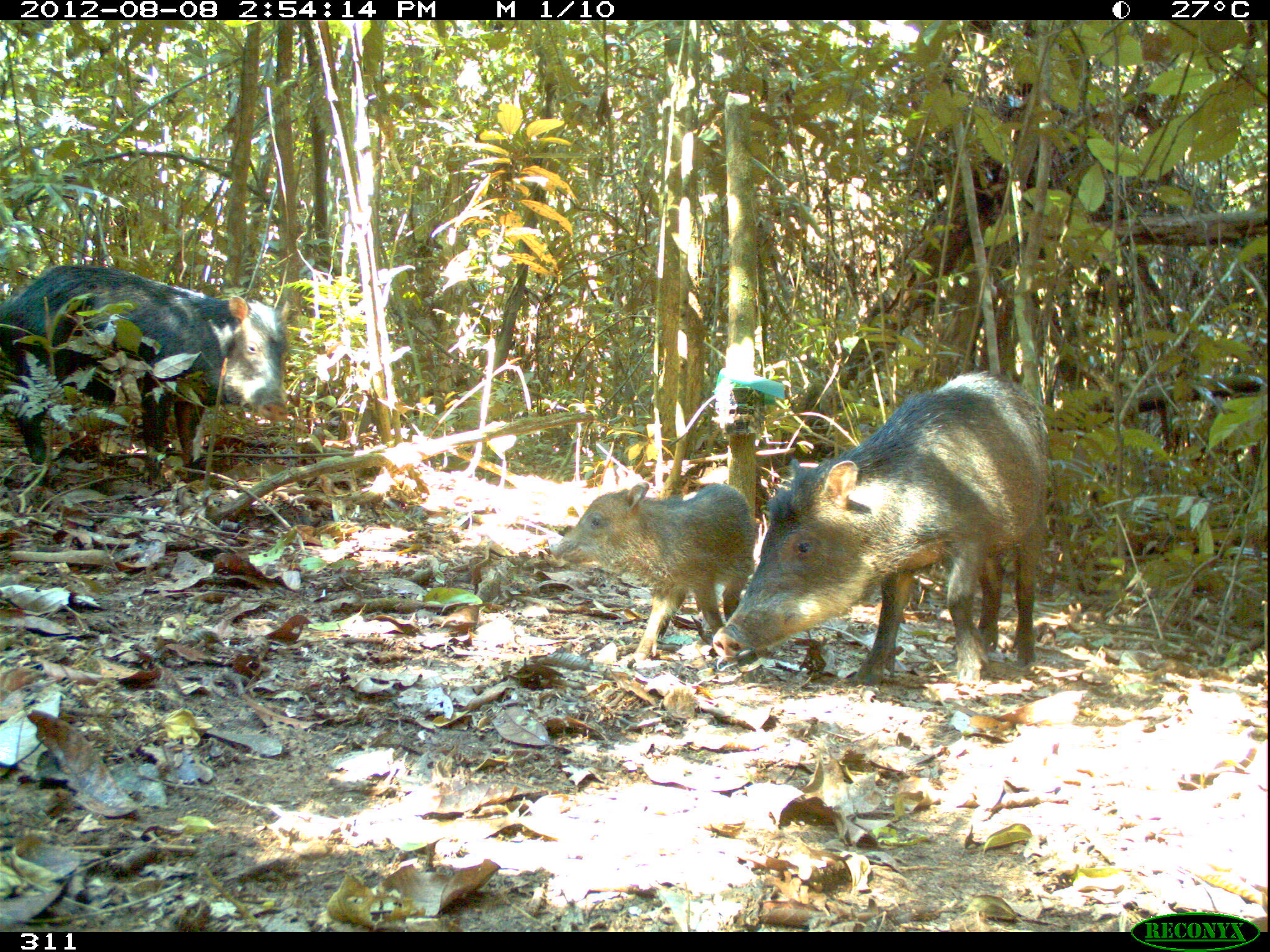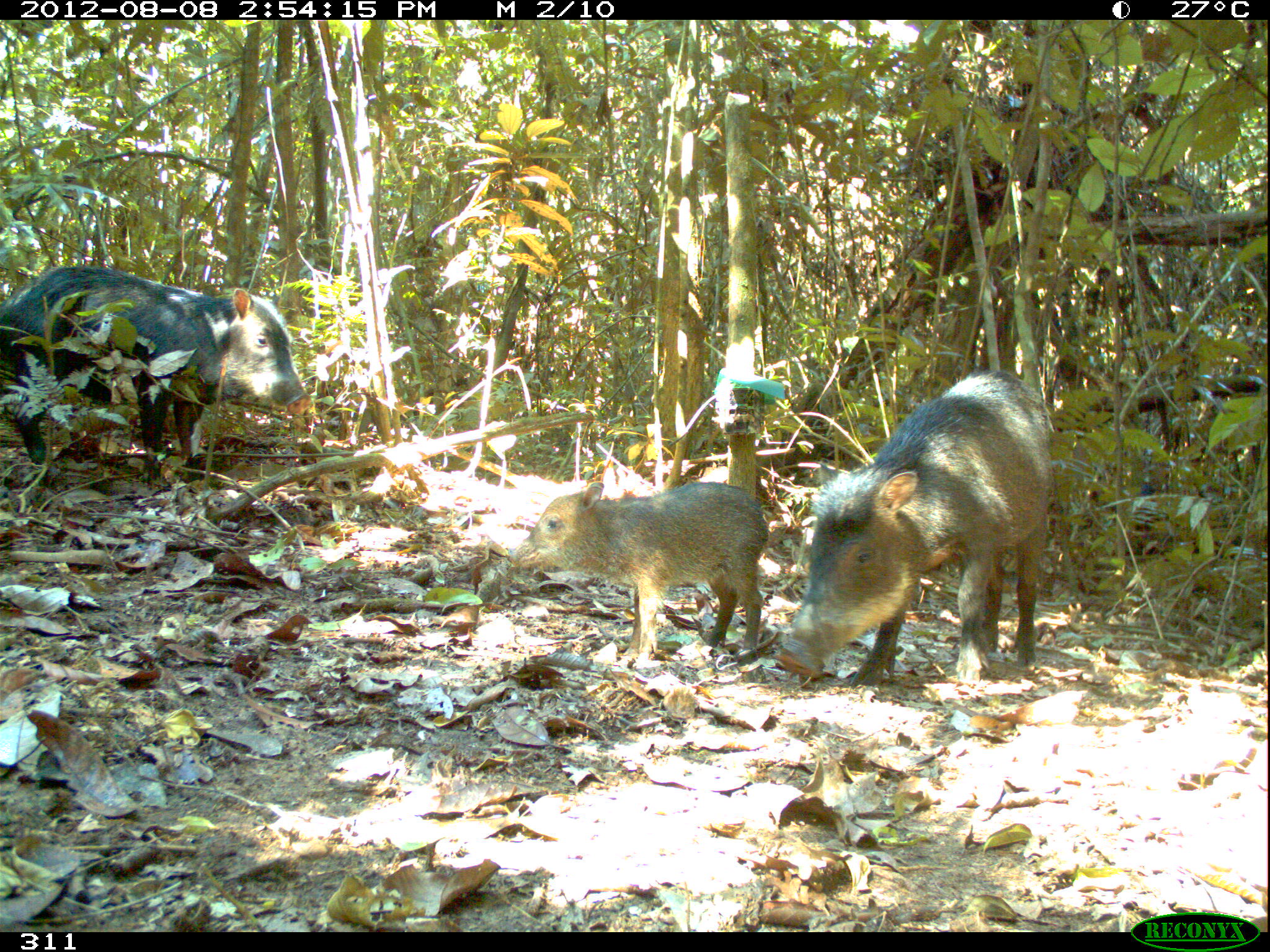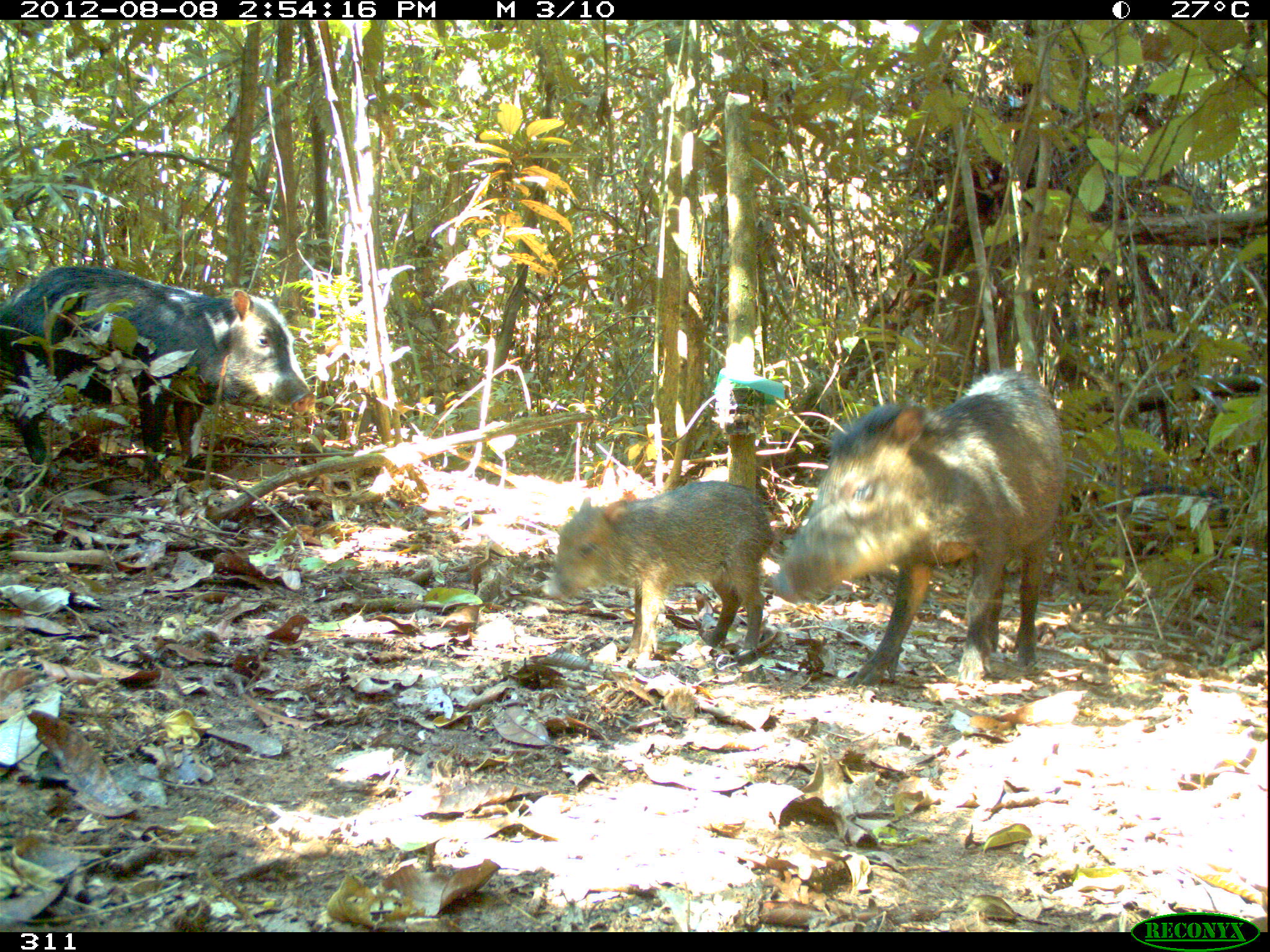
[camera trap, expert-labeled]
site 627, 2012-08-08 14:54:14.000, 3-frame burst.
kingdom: Animalia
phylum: Chordata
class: Mammalia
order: Artiodactyla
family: Tayassuidae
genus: Tayassu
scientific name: Tayassu pecari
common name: white-lipped peccary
Tayassu pecari (white-lipped peccary).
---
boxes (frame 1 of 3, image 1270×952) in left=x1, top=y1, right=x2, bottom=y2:
tayassu pecari: left=711, top=367, right=1056, bottom=691; left=0, top=262, right=284, bottom=491; left=538, top=480, right=759, bottom=665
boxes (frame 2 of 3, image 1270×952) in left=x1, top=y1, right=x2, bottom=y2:
tayassu pecari: left=775, top=370, right=1061, bottom=689; left=0, top=266, right=316, bottom=494; left=510, top=481, right=772, bottom=670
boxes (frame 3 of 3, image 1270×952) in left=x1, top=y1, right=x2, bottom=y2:
tayassu pecari: left=771, top=368, right=1069, bottom=688; left=0, top=266, right=310, bottom=488; left=539, top=481, right=777, bottom=666